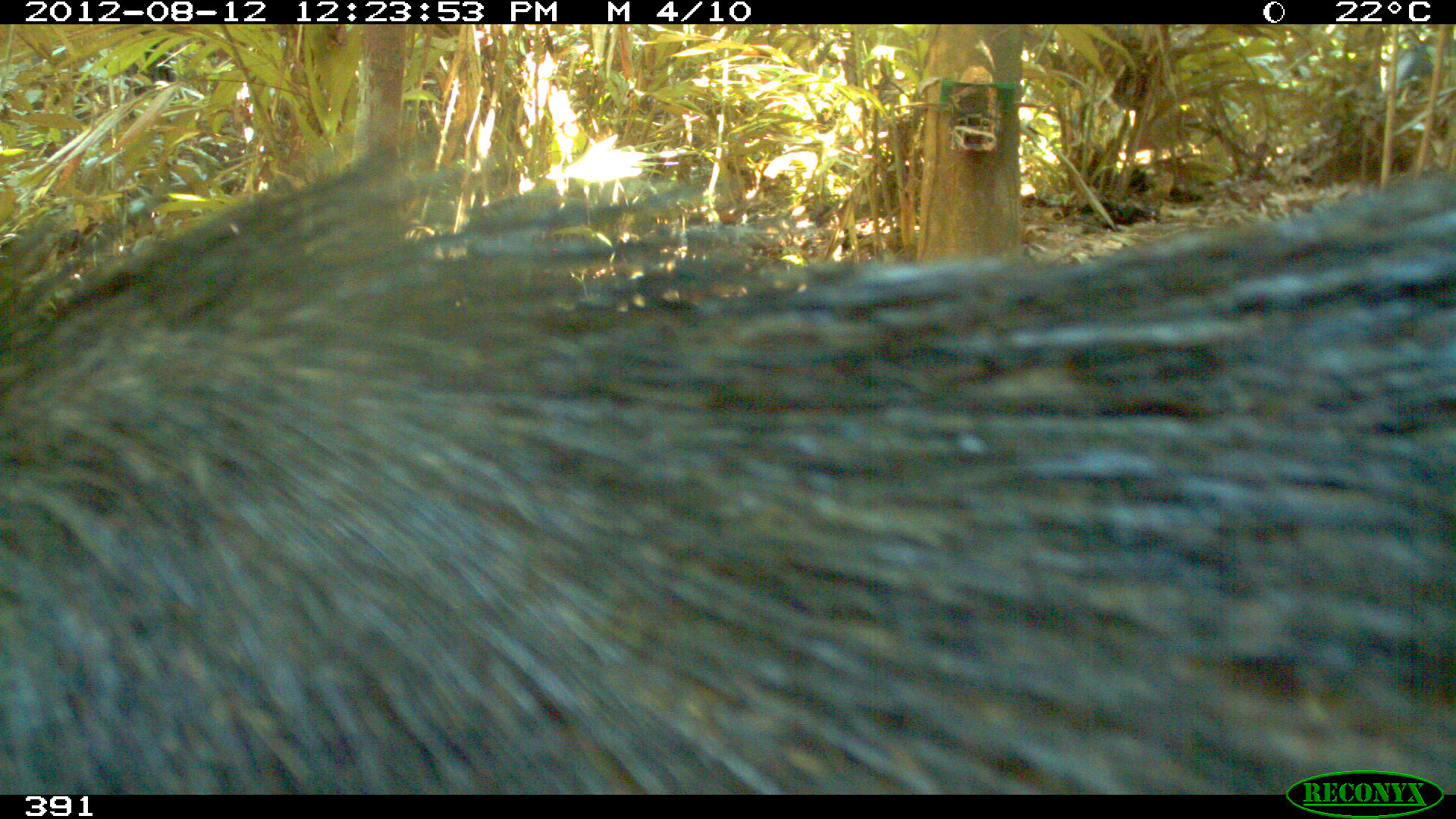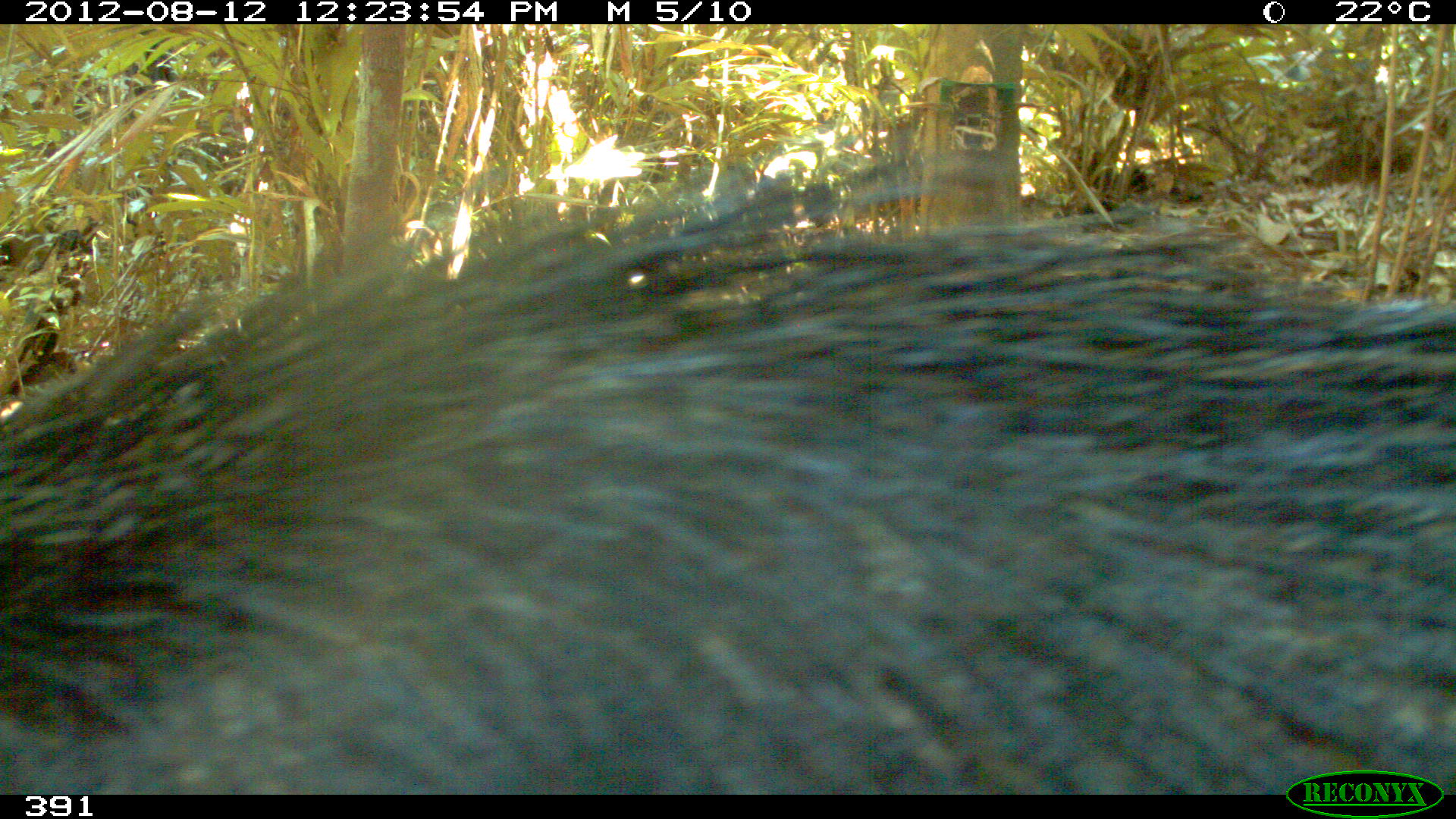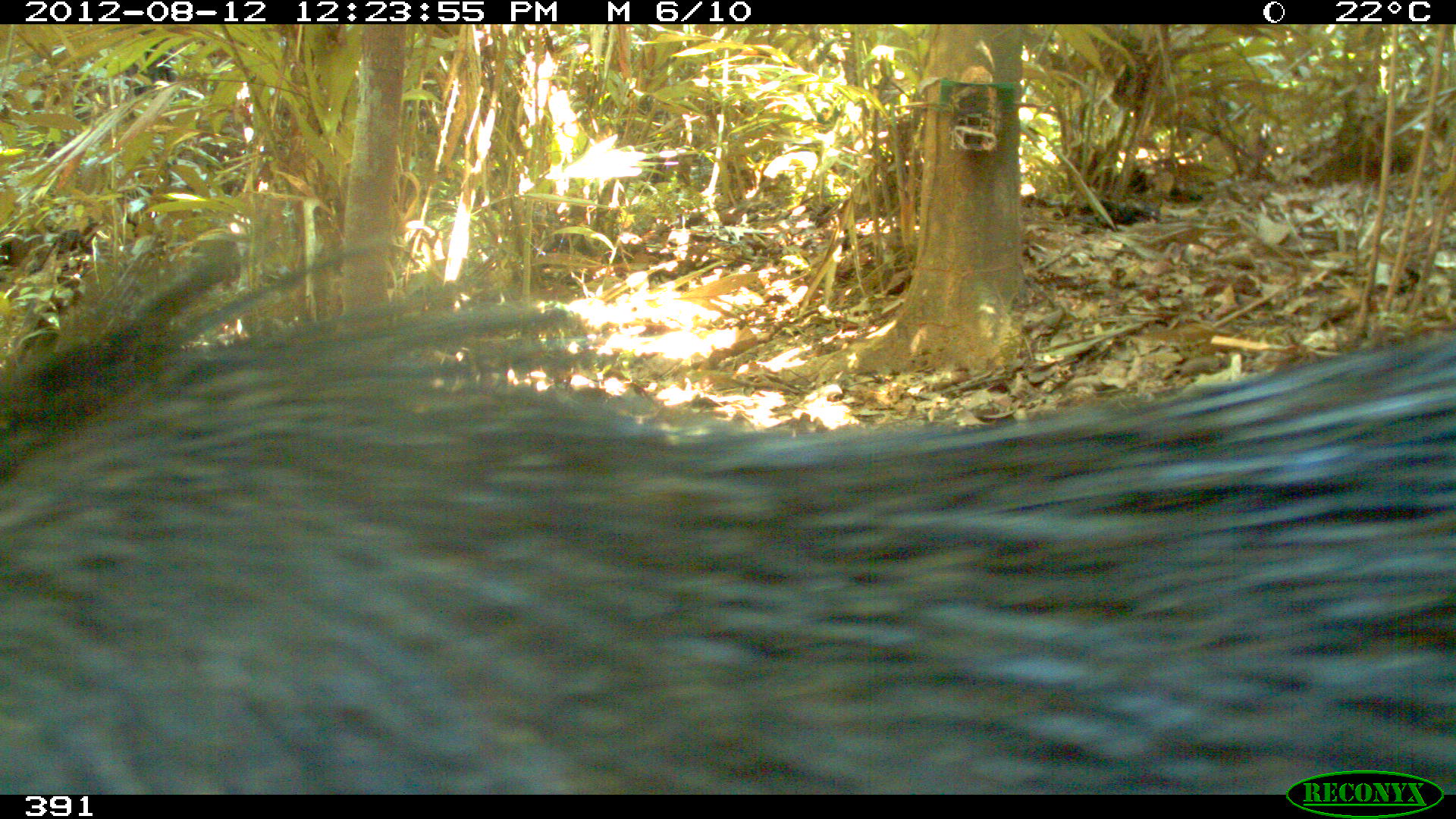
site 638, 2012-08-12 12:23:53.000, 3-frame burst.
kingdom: Animalia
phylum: Chordata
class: Mammalia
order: Artiodactyla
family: Tayassuidae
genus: Tayassu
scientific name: Tayassu pecari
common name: white-lipped peccary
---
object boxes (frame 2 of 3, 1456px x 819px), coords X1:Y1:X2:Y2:
tayassu pecari: 0:150:1453:787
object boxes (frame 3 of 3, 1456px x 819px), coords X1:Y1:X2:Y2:
tayassu pecari: 0:224:1453:789